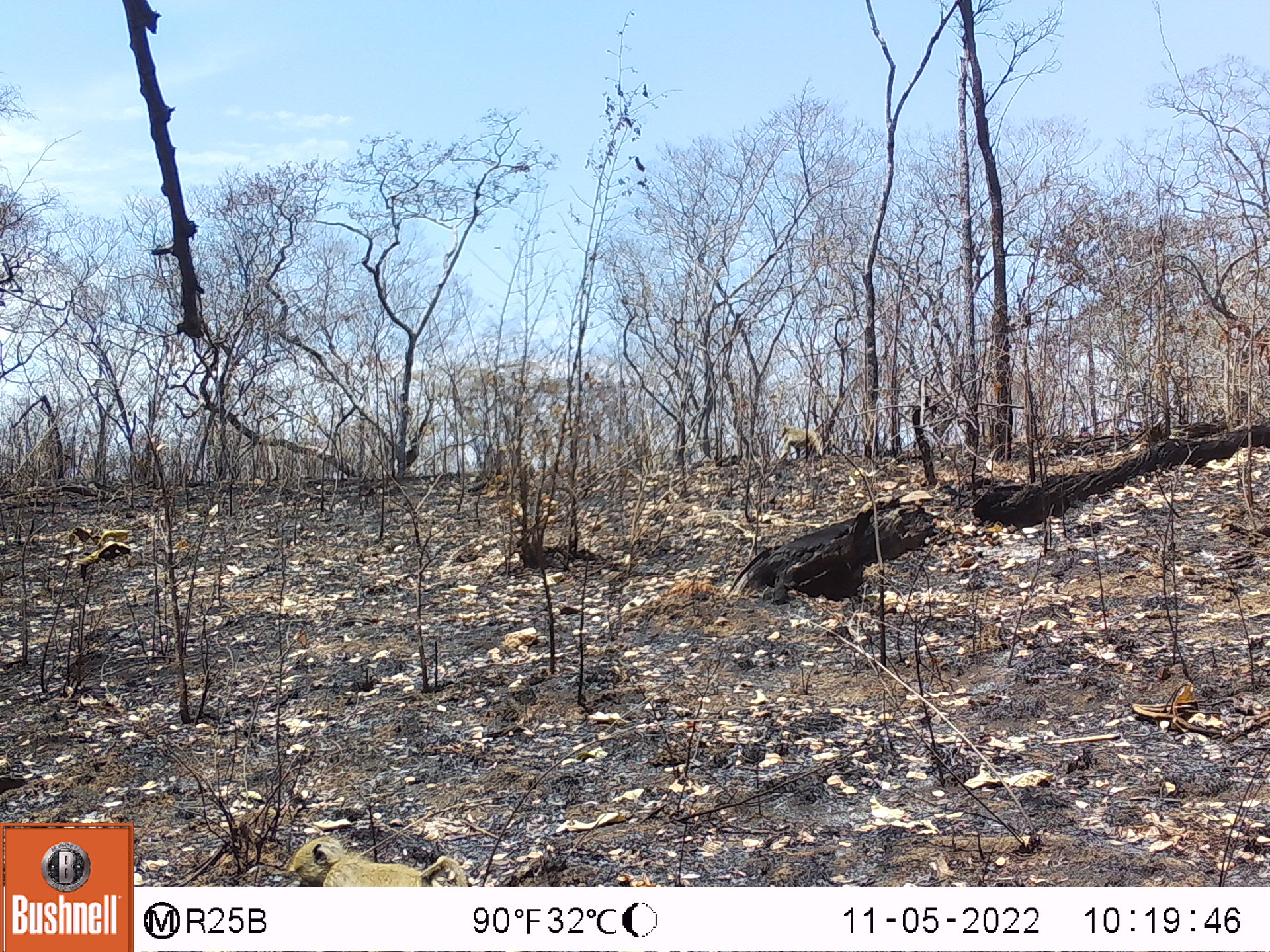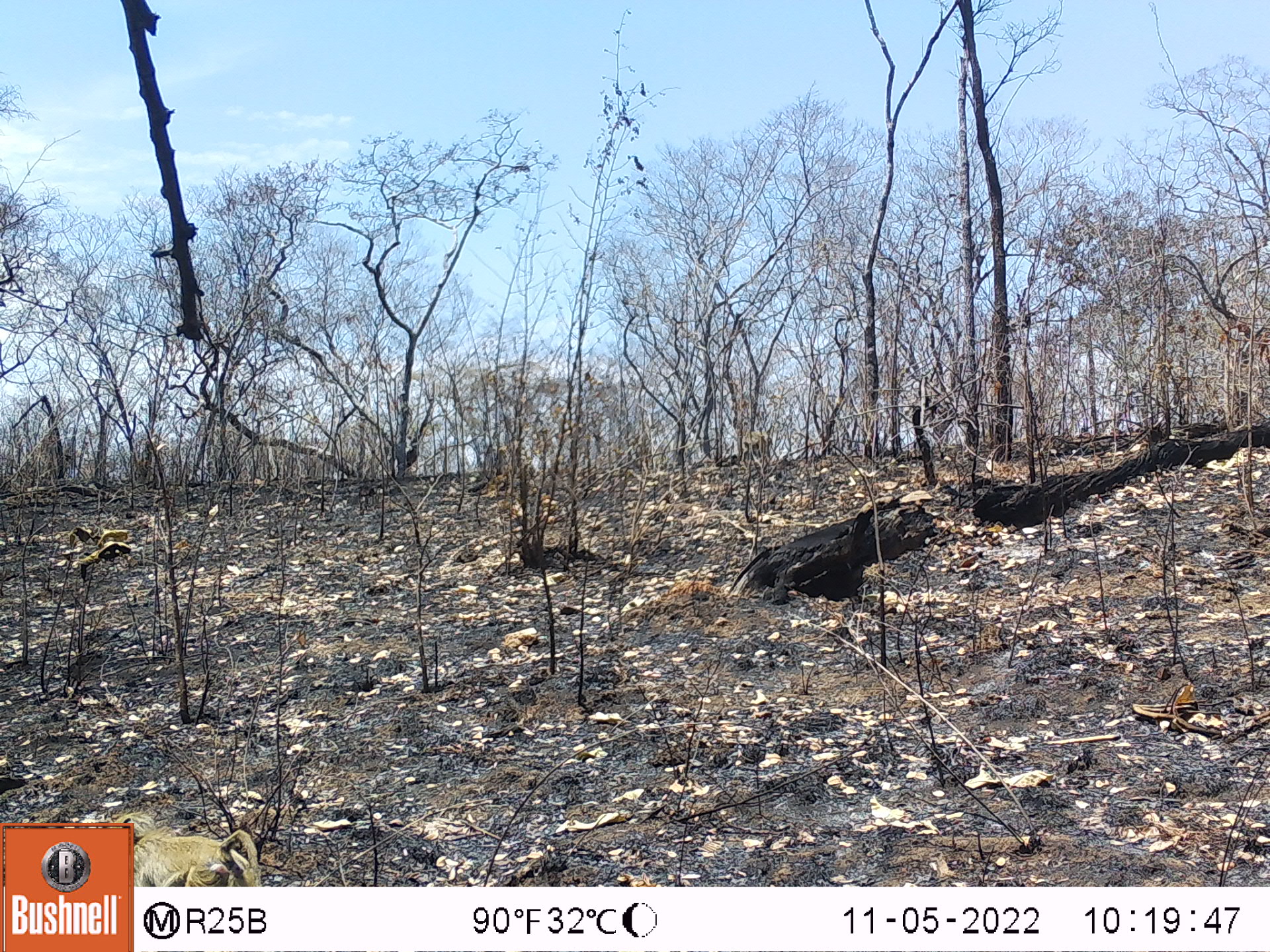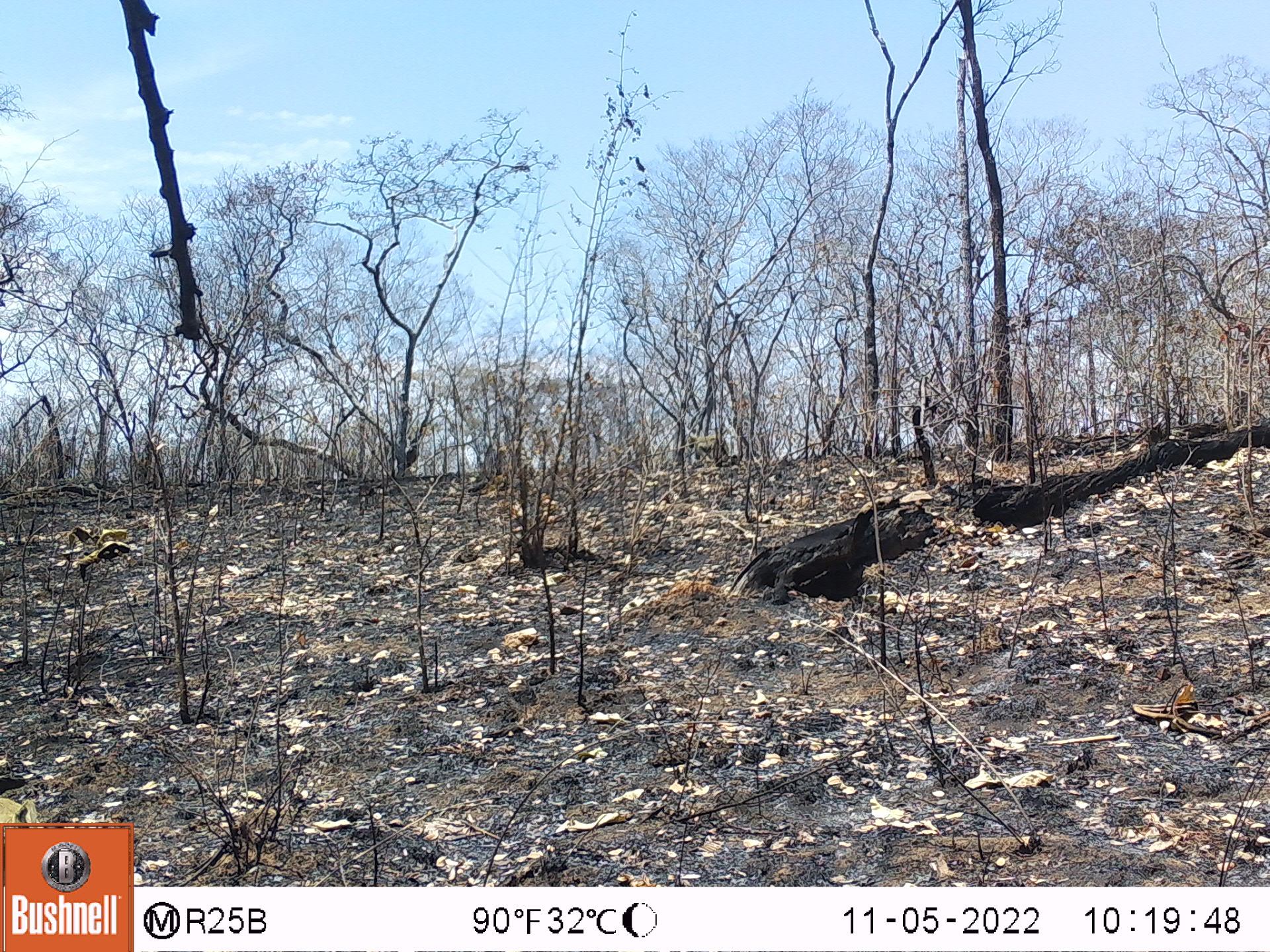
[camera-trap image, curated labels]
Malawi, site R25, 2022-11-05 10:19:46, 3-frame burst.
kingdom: Animalia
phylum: Chordata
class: Mammalia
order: Primates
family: Cercopithecidae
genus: Papio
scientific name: Papio cynocephalus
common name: yellow baboon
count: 2